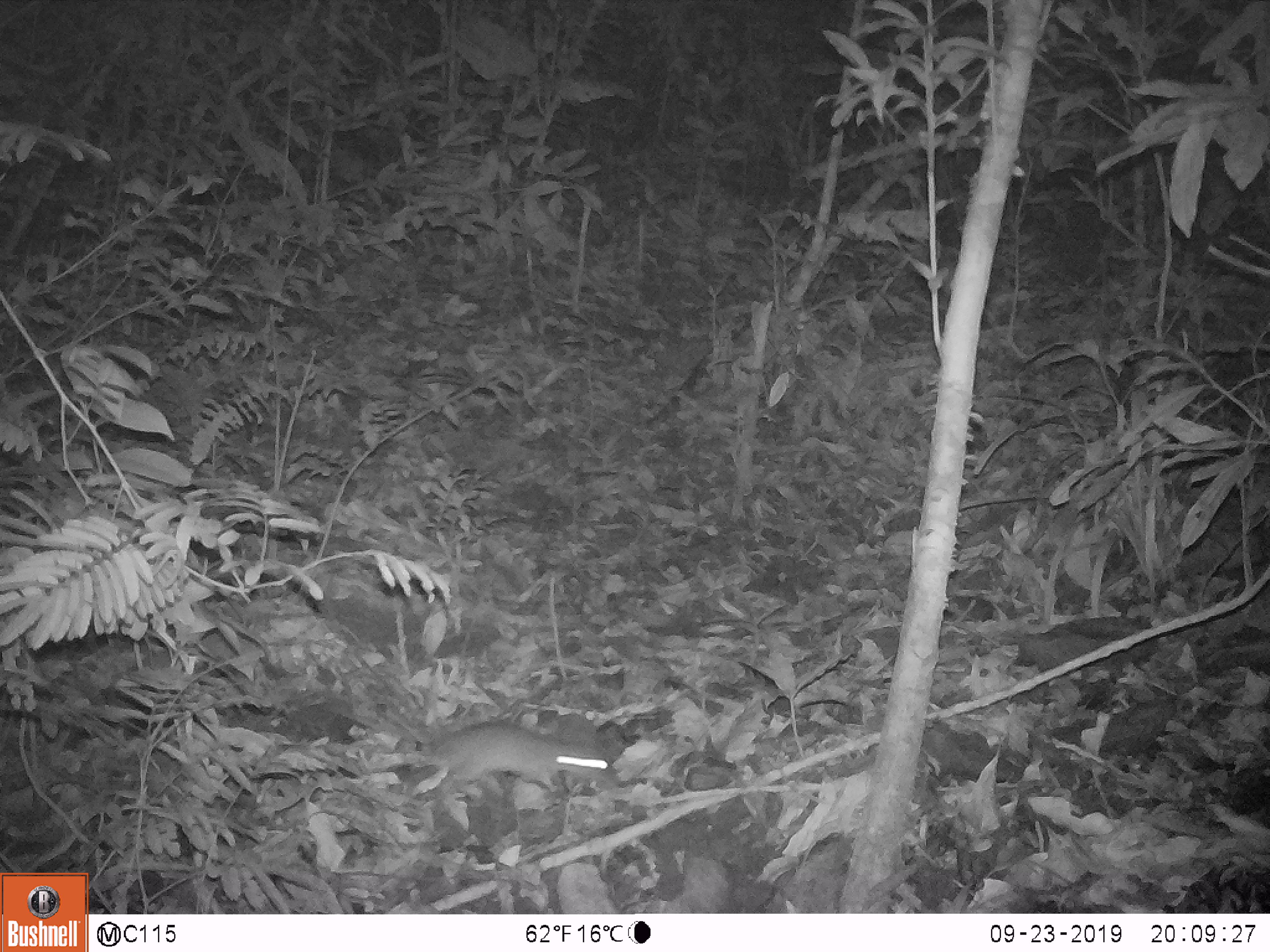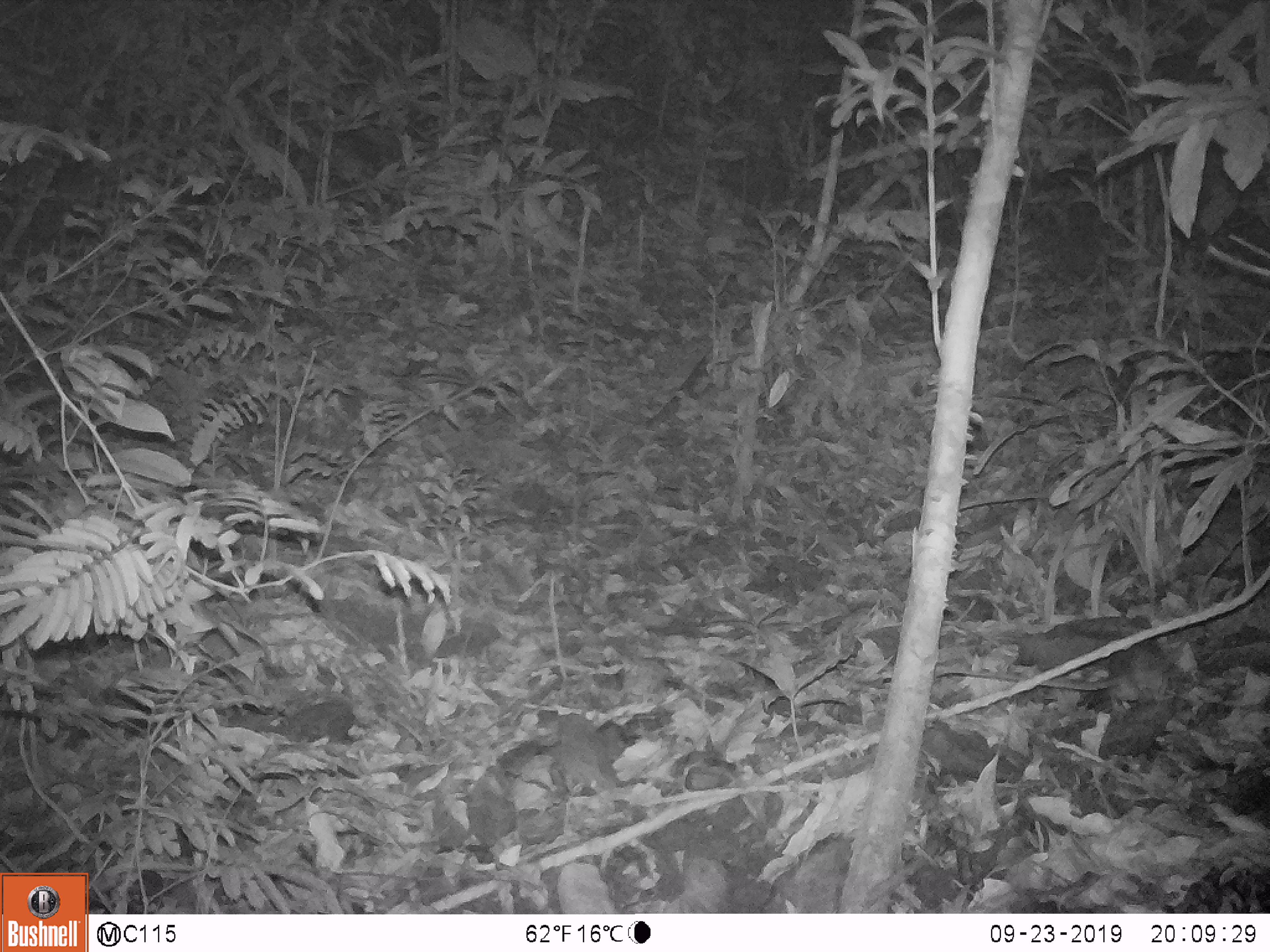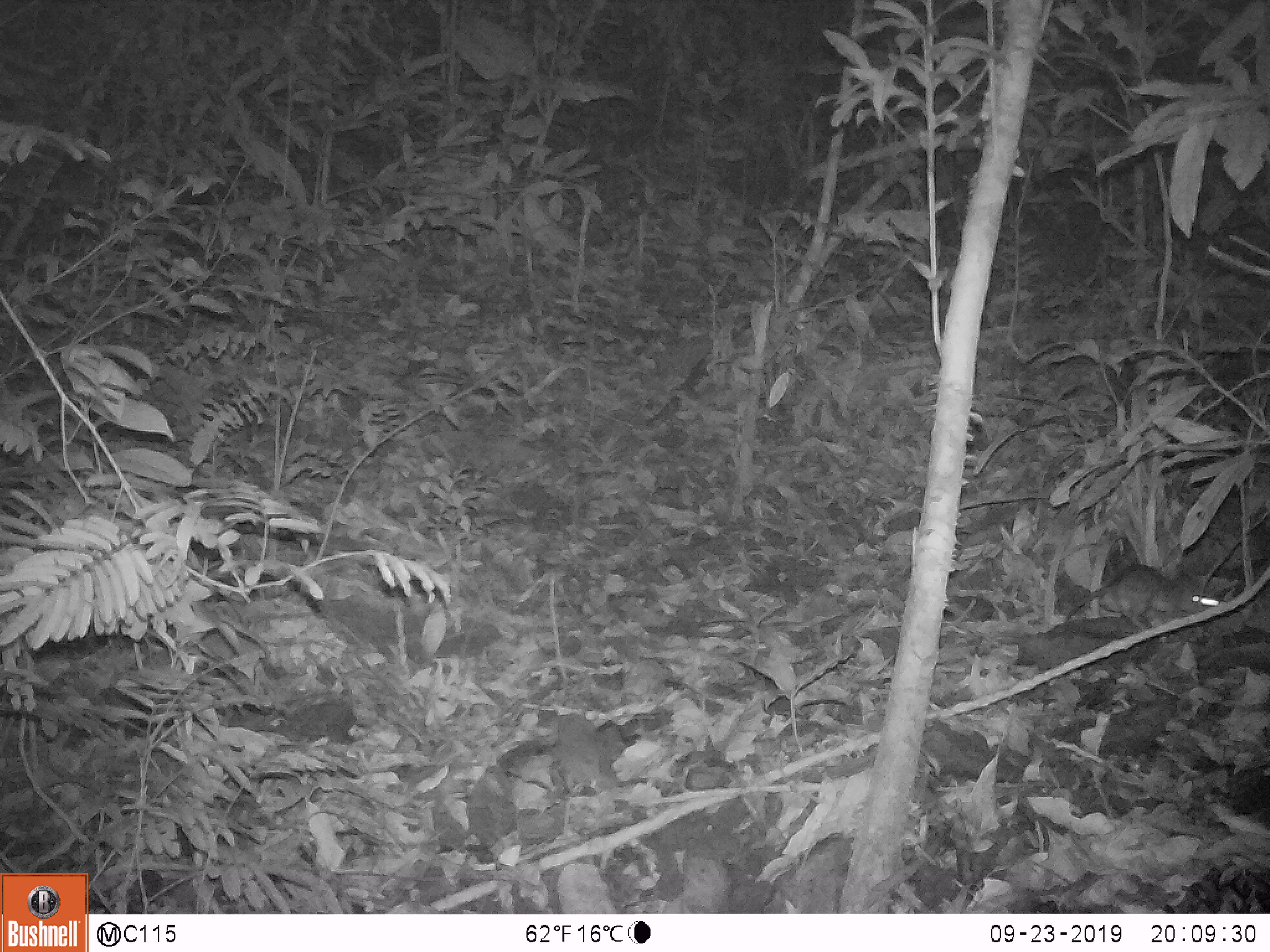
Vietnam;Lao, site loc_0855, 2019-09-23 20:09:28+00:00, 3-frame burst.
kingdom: Animalia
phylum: Chordata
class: Mammalia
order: Rodentia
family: Muridae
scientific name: Muridae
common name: old-world mice and rats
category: unidentified murid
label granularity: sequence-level